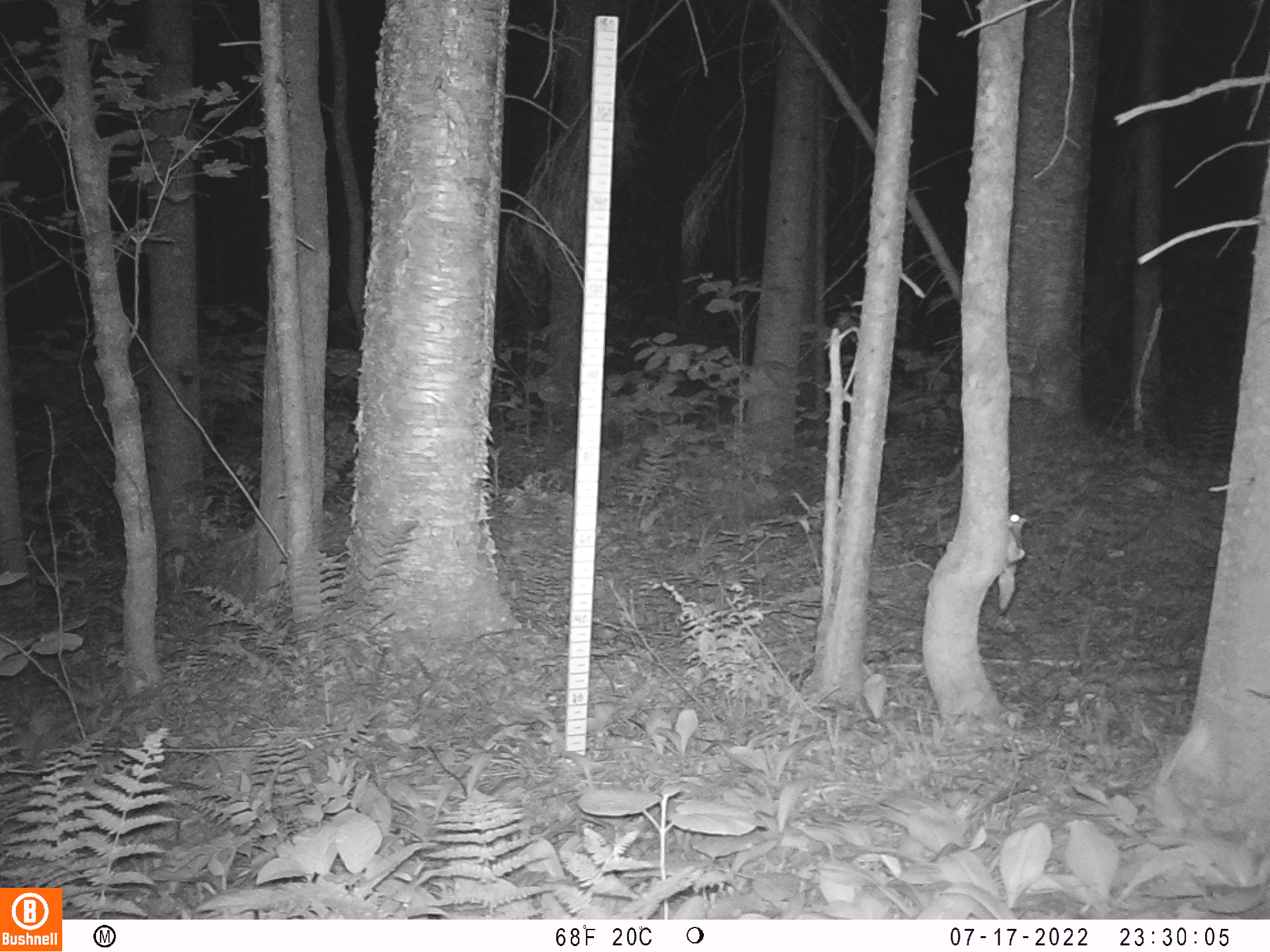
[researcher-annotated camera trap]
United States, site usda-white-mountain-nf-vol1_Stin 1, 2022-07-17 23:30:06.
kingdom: Animalia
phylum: Chordata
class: Mammalia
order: Rodentia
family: Sciuridae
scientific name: Sciuridae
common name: squirrel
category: squirrel sp.